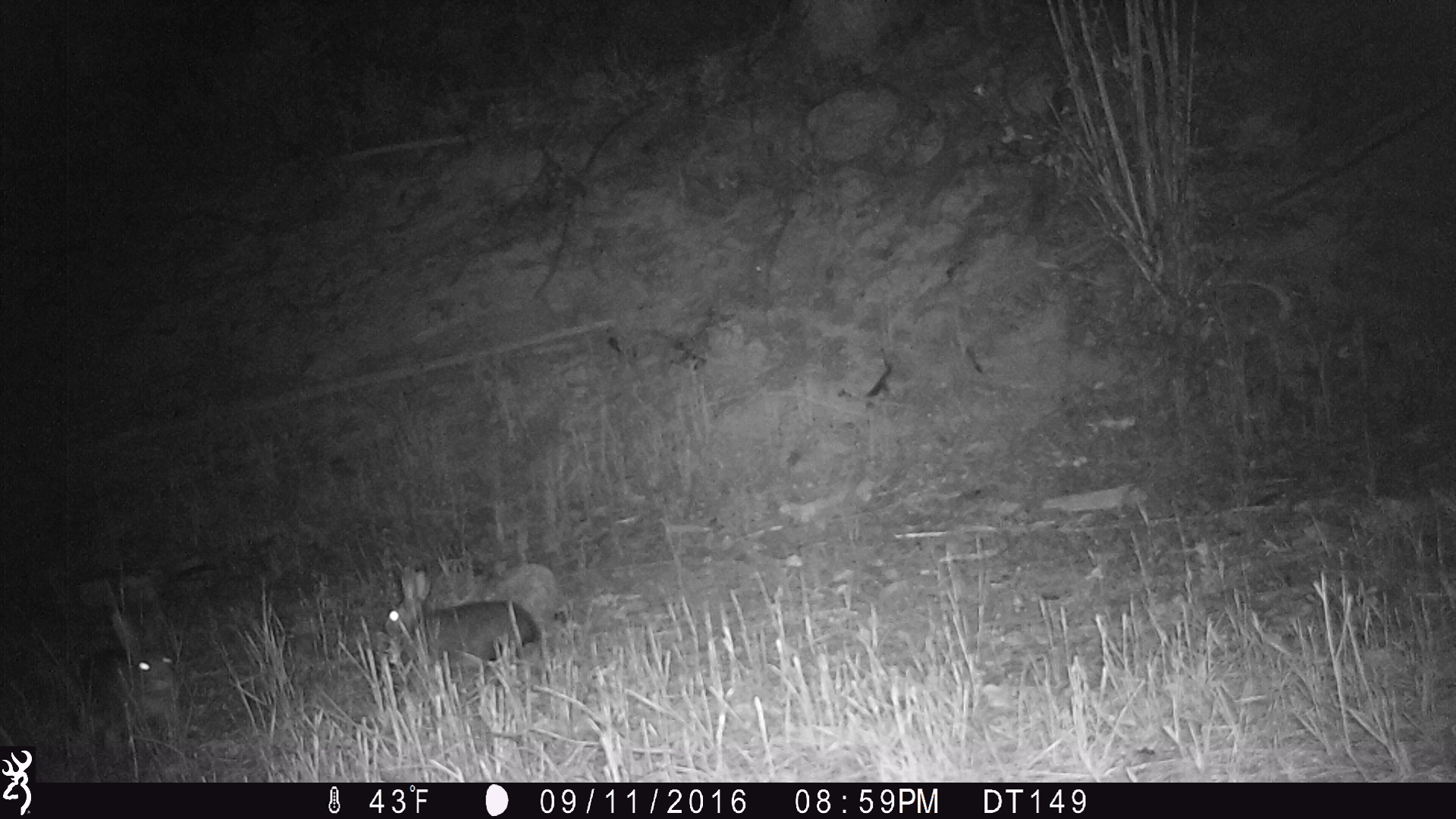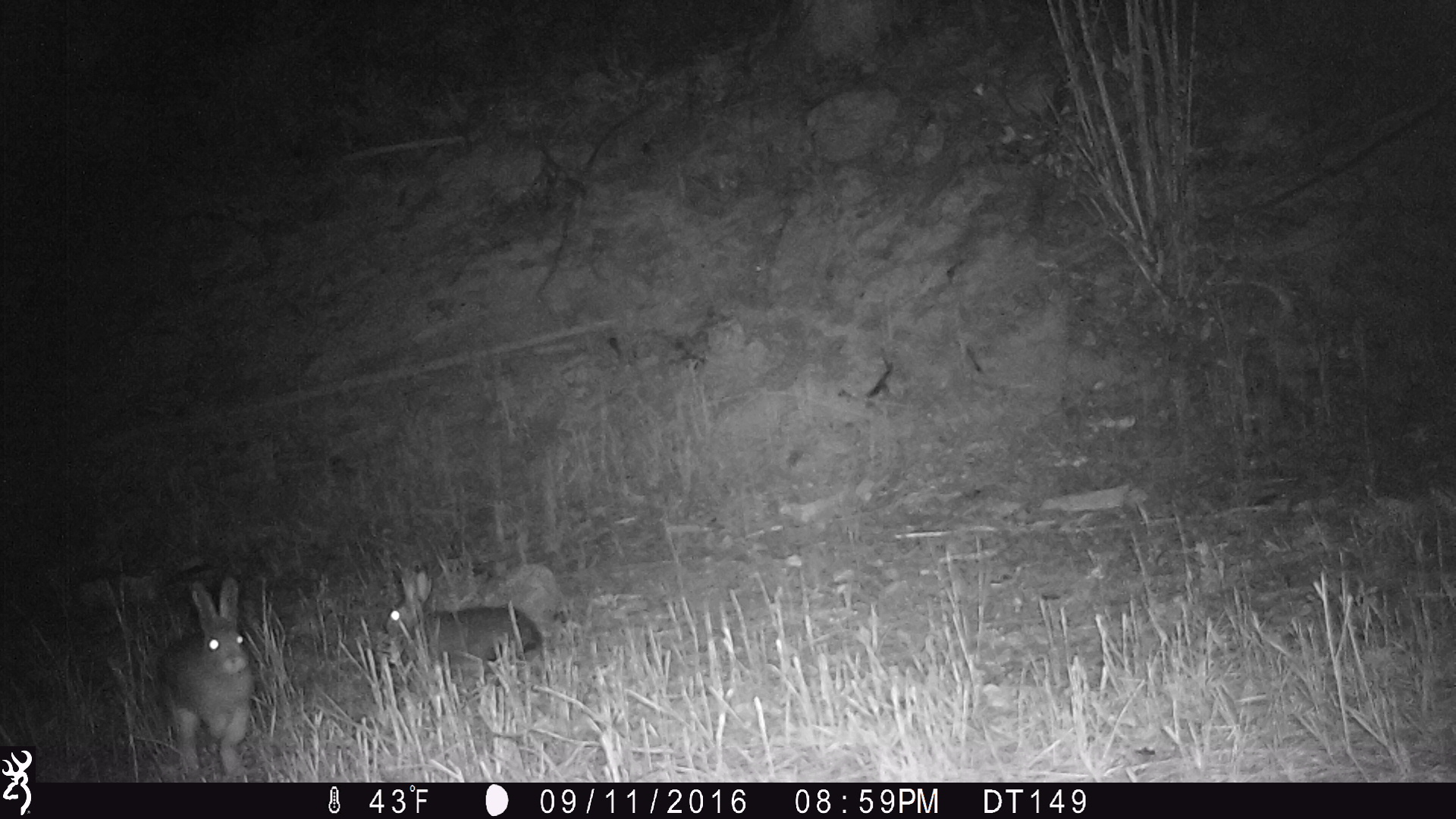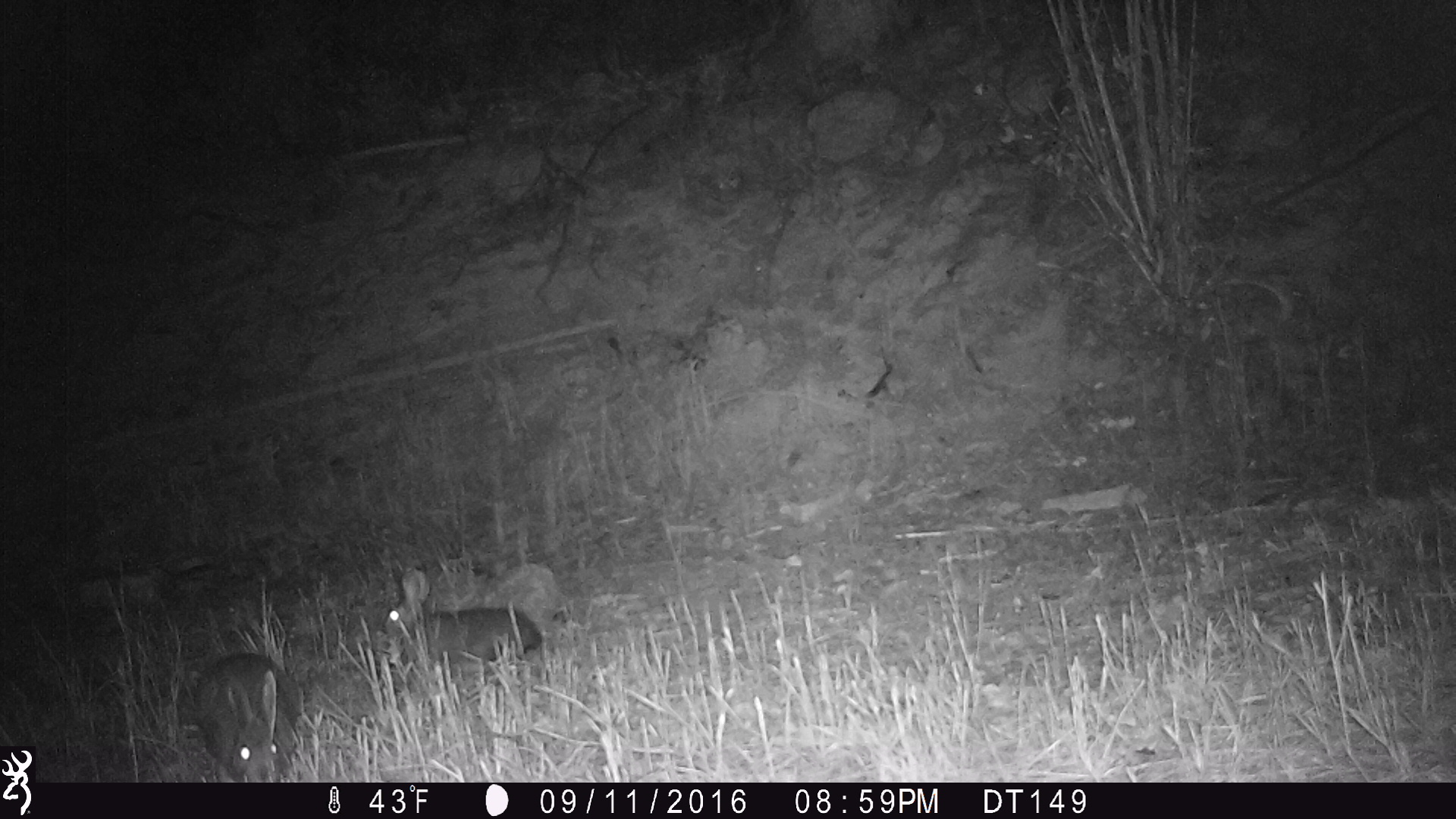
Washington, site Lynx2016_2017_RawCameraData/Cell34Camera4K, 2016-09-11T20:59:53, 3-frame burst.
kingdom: Animalia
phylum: Chordata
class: Mammalia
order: Lagomorpha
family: Leporidae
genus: Lepus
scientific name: Lepus americanus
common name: snowshoe hare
Lepus americanus (snowshoe hare). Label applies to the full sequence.